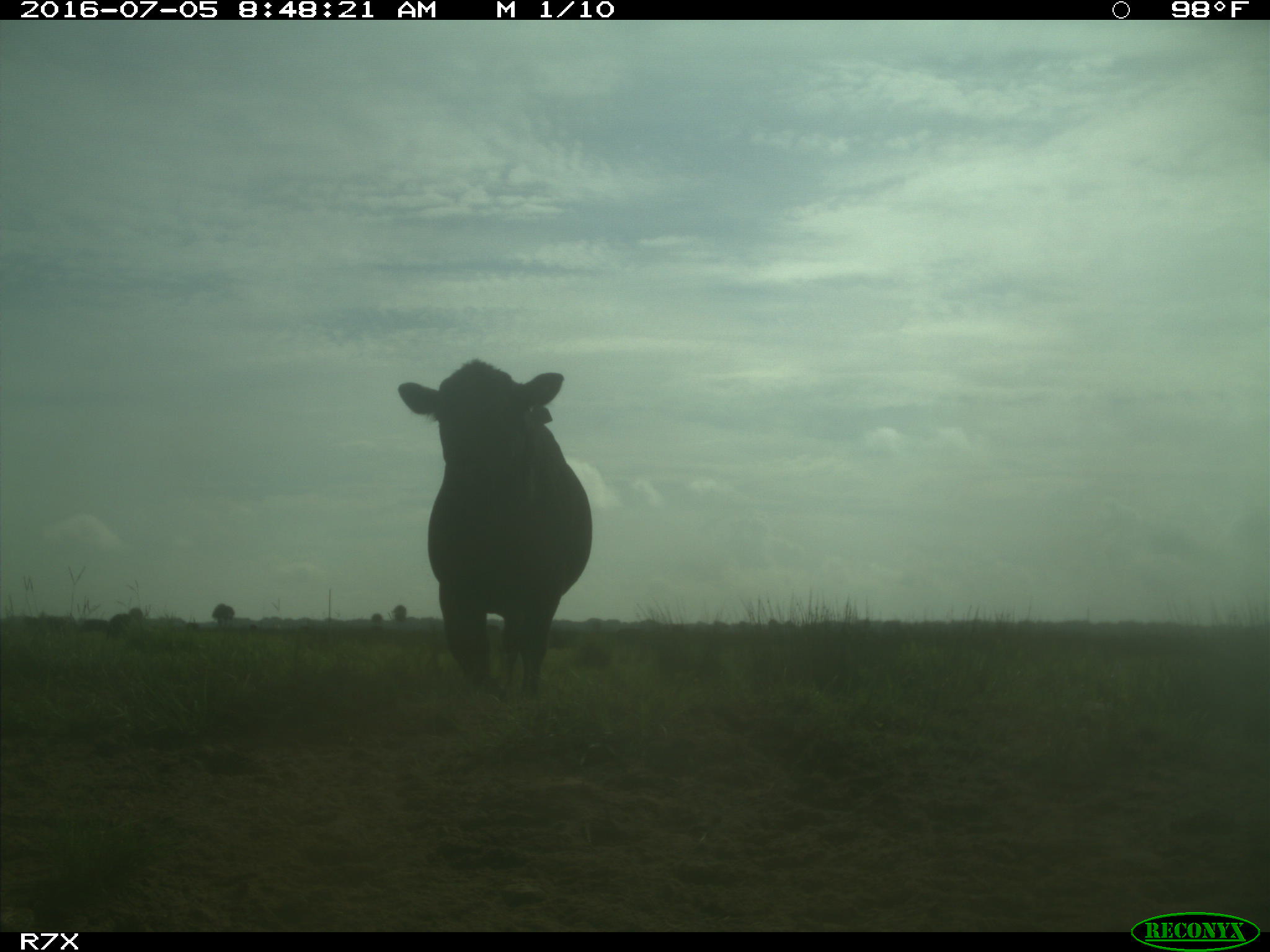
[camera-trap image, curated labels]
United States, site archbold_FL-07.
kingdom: Animalia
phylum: Chordata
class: Mammalia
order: Artiodactyla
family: Bovidae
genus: Bos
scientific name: Bos taurus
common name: domestic cow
Bos taurus (domestic cow).